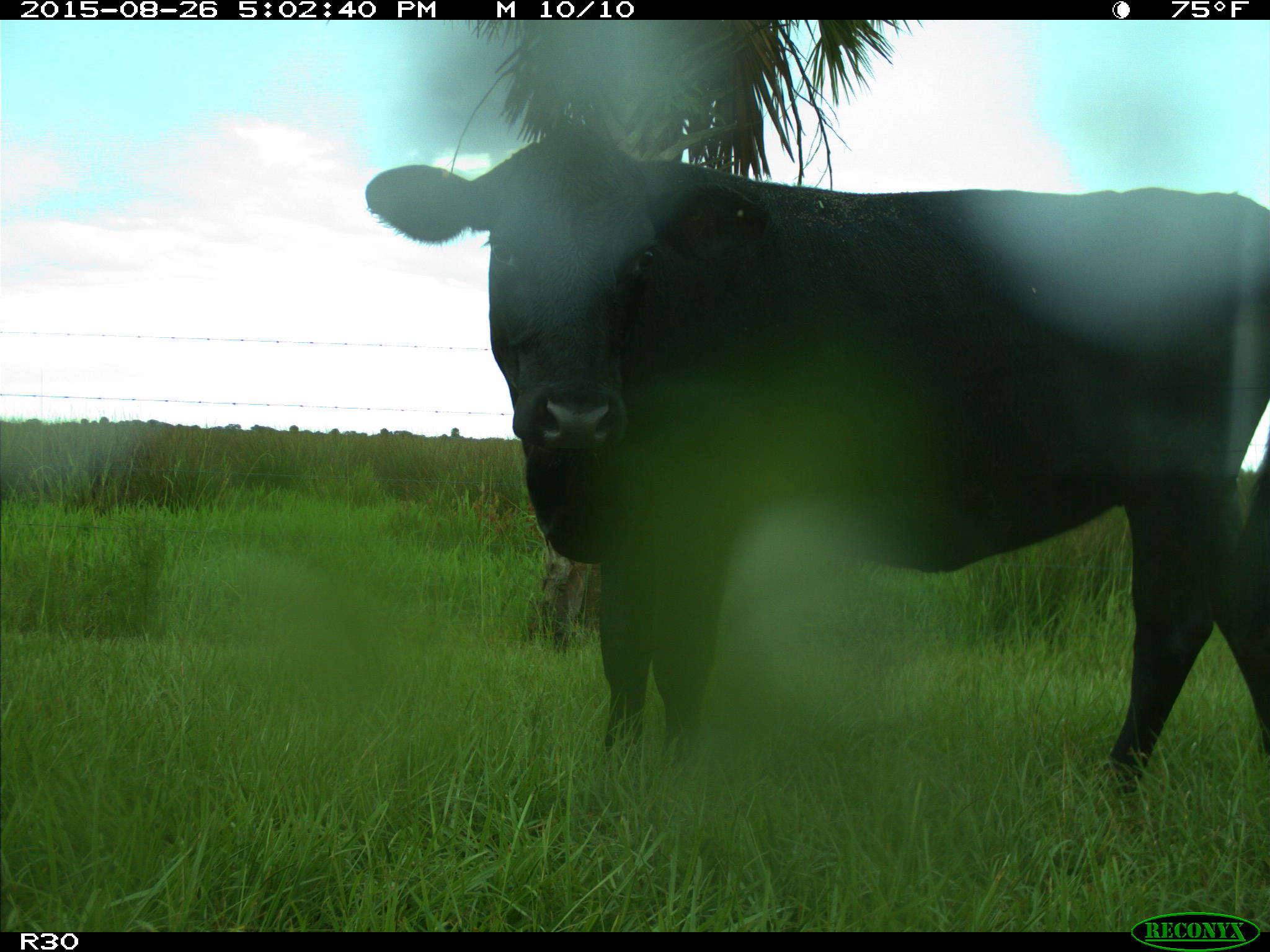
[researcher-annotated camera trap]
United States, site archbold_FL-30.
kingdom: Animalia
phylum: Chordata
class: Mammalia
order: Artiodactyla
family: Bovidae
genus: Bos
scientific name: Bos taurus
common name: domestic cow